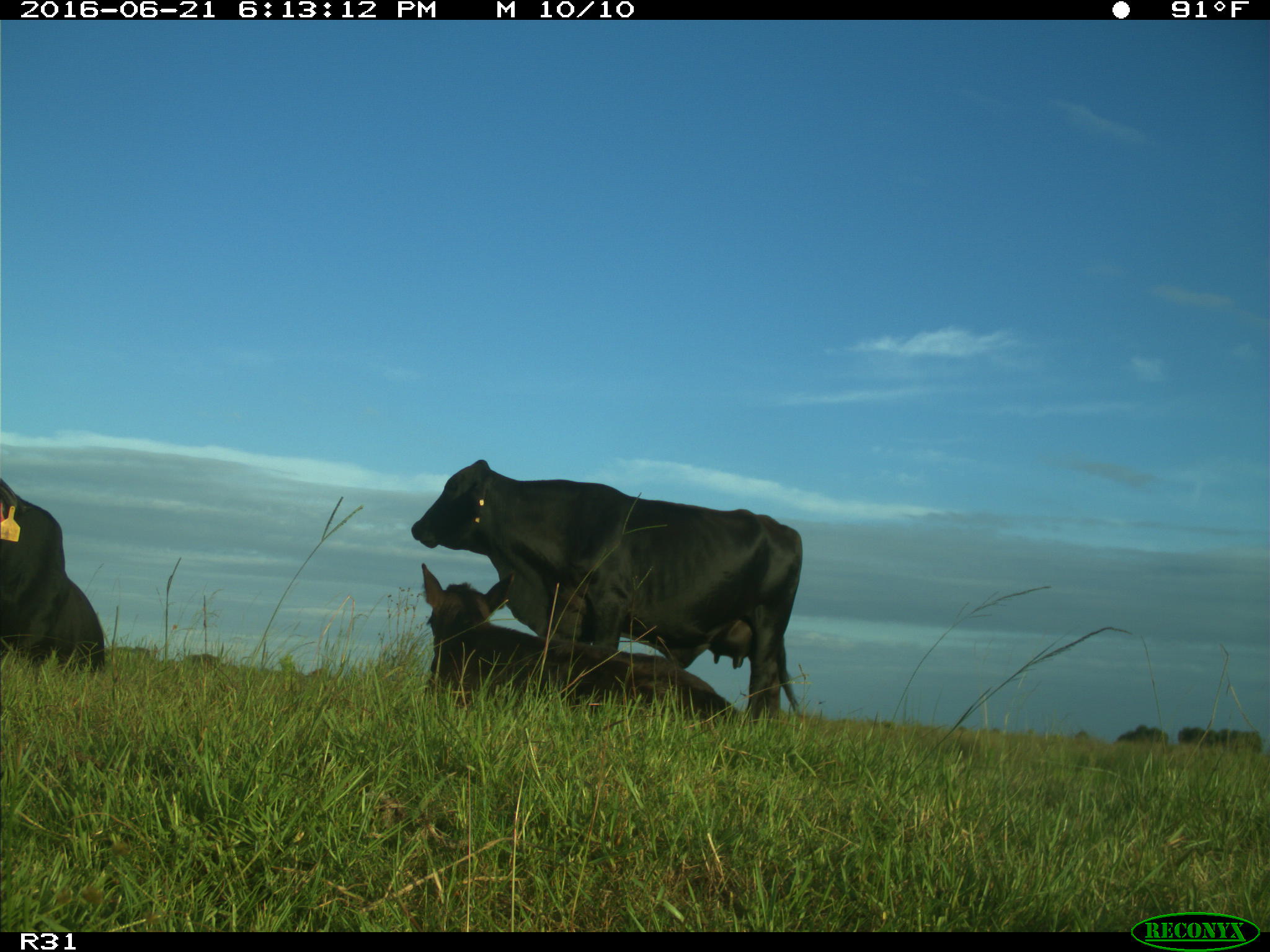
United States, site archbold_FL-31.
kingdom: Animalia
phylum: Chordata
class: Mammalia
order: Artiodactyla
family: Bovidae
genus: Bos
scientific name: Bos taurus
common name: domestic cow